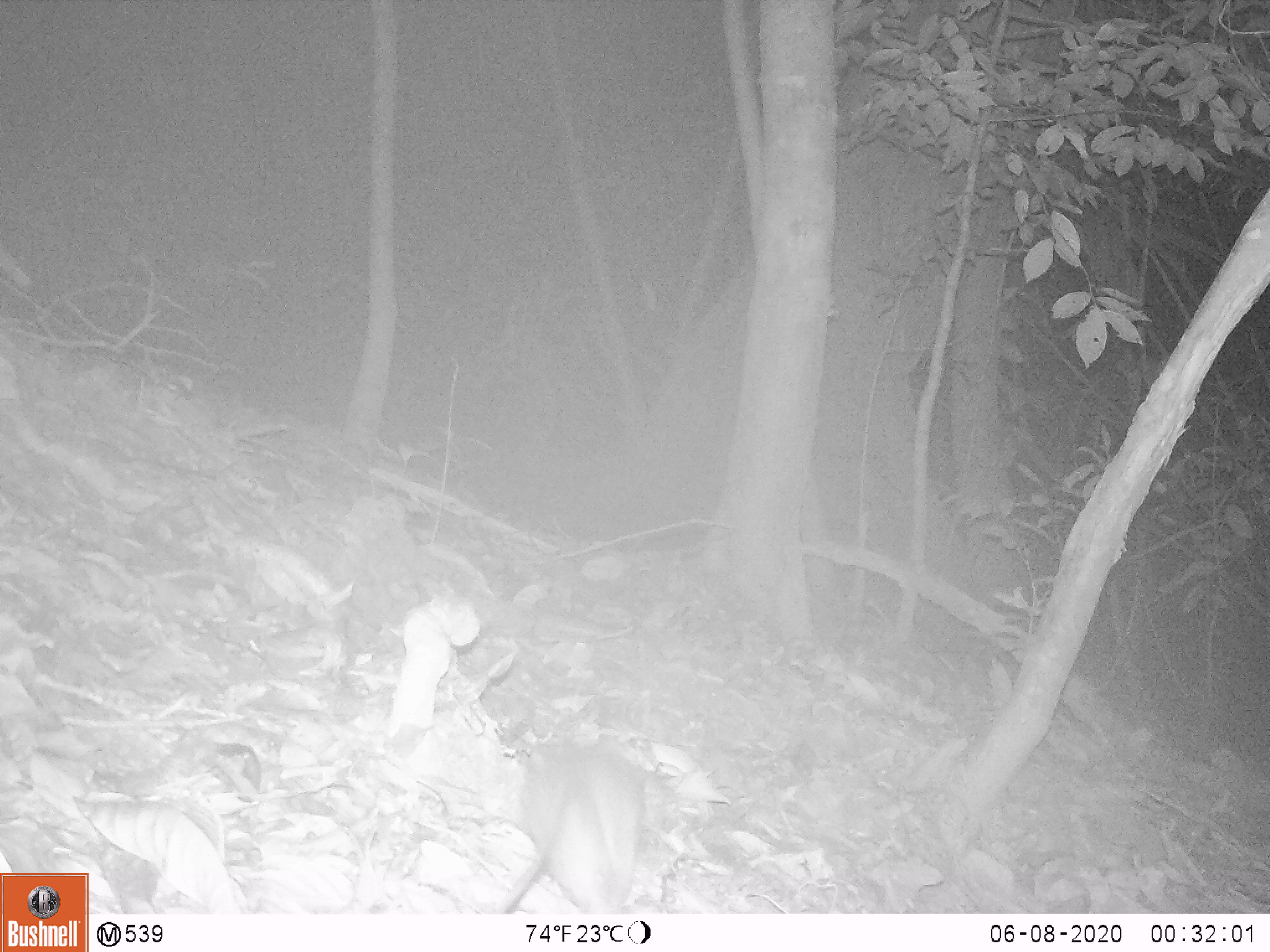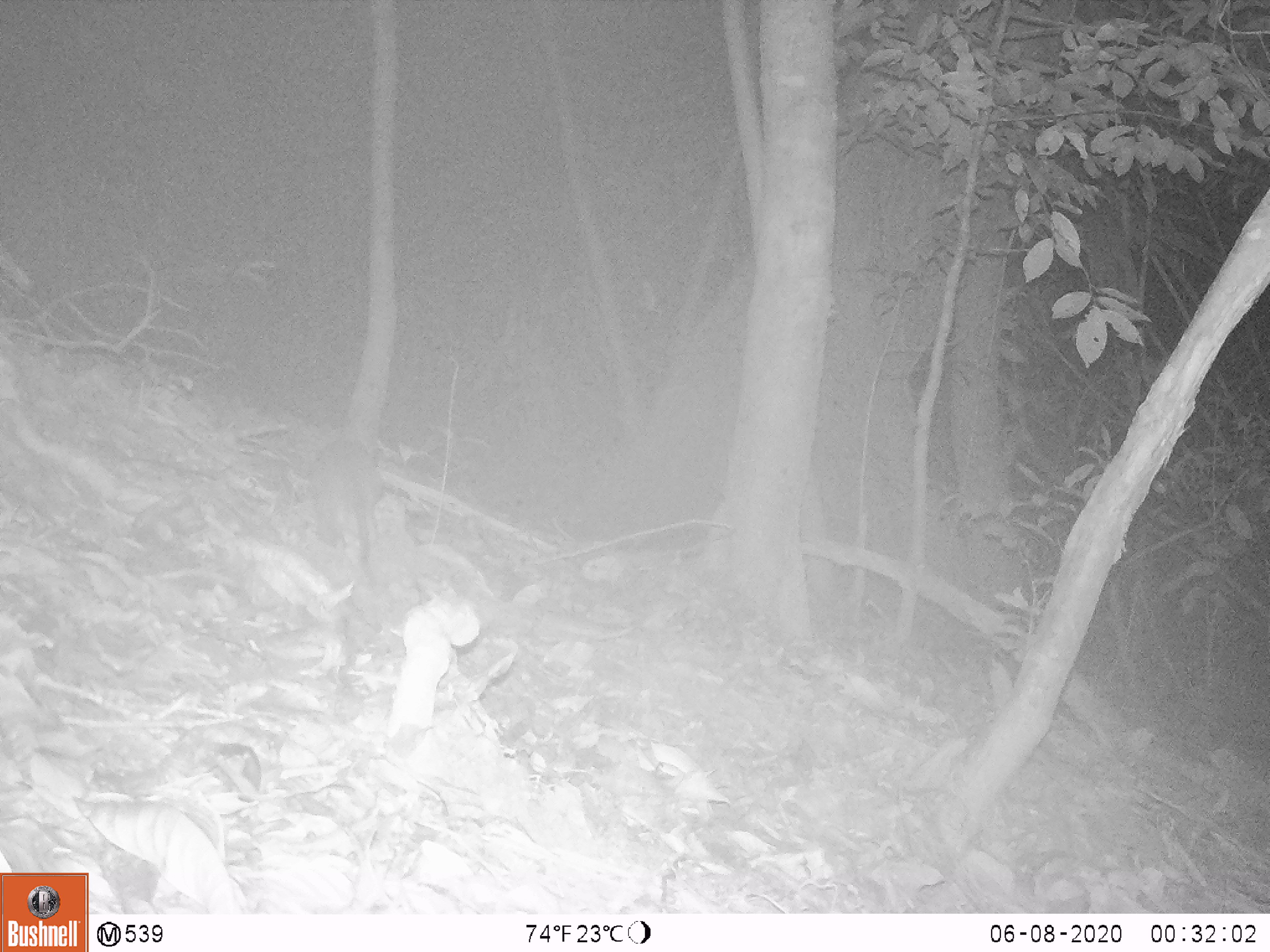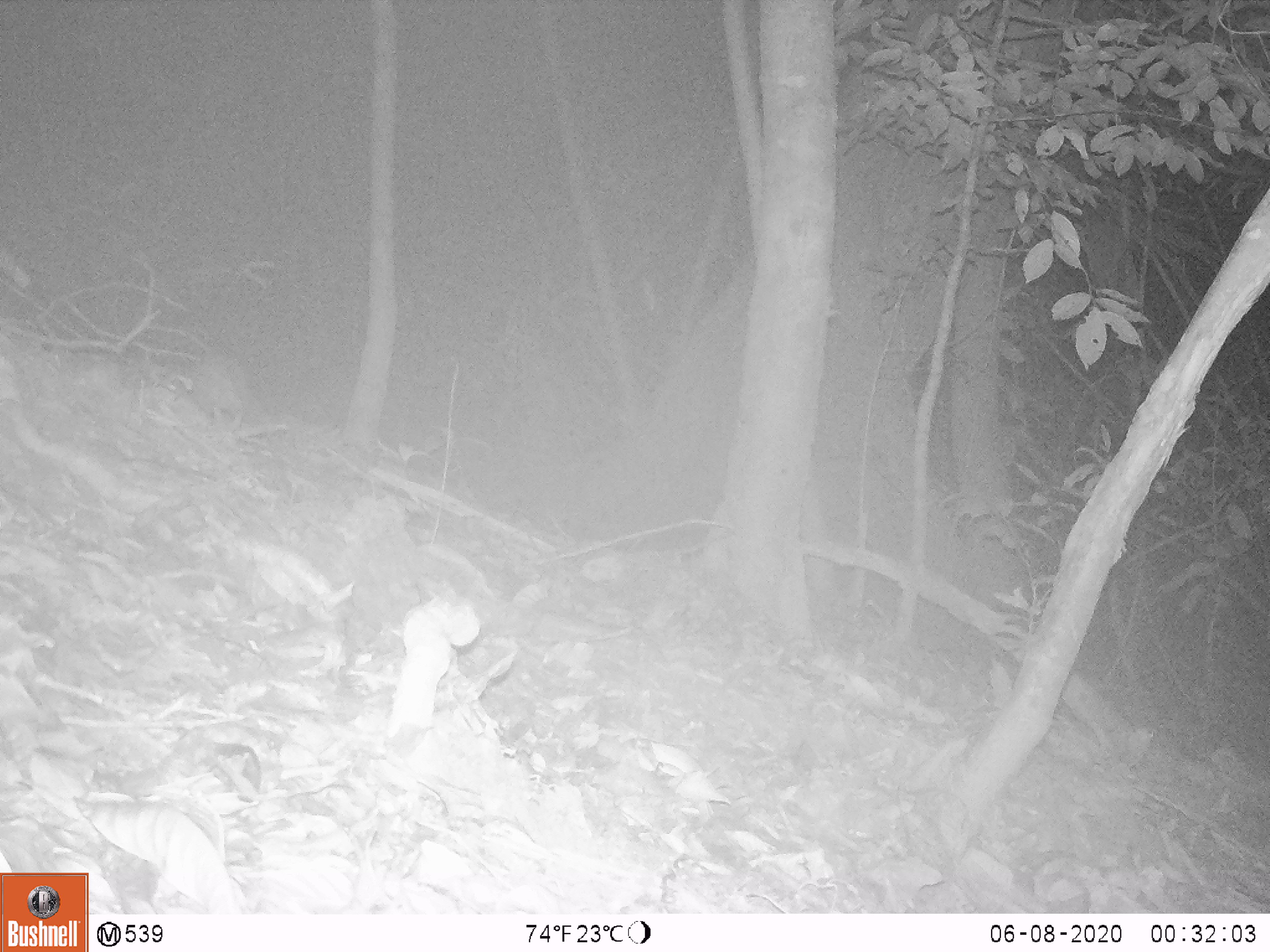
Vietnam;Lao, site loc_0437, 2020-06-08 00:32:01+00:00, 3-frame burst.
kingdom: Animalia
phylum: Chordata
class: Mammalia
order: Rodentia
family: Muridae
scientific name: Muridae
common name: old-world mice and rats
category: unidentified murid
Unidentified murid (old-world mice and rats) (Muridae). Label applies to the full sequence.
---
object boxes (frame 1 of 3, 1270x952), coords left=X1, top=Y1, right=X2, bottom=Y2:
unidentified murid: left=494, top=740, right=641, bottom=915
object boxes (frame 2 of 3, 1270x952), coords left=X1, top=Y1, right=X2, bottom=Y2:
unidentified murid: left=310, top=440, right=382, bottom=586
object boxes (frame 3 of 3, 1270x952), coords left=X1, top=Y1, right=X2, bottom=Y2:
unidentified murid: left=191, top=350, right=261, bottom=429